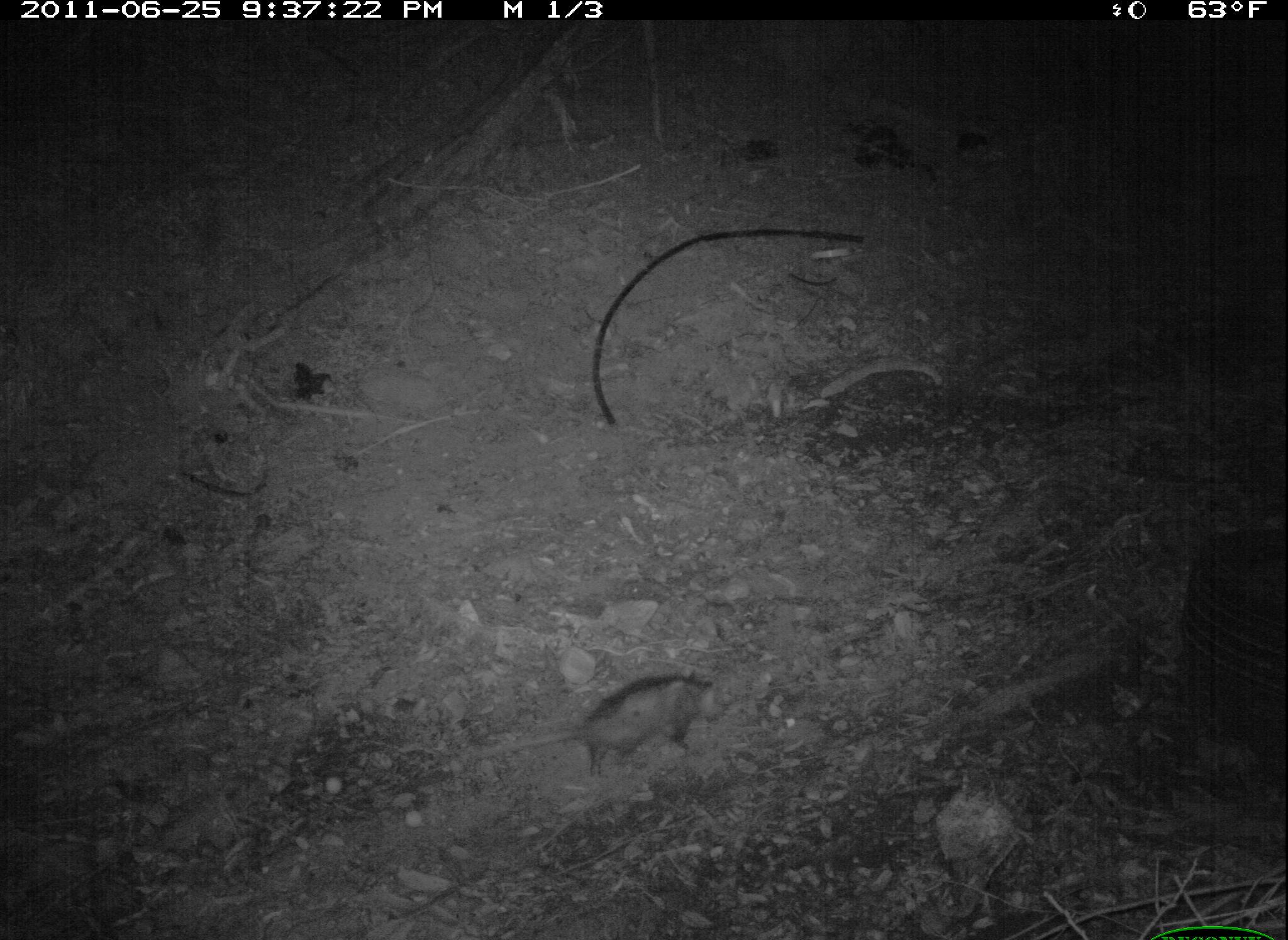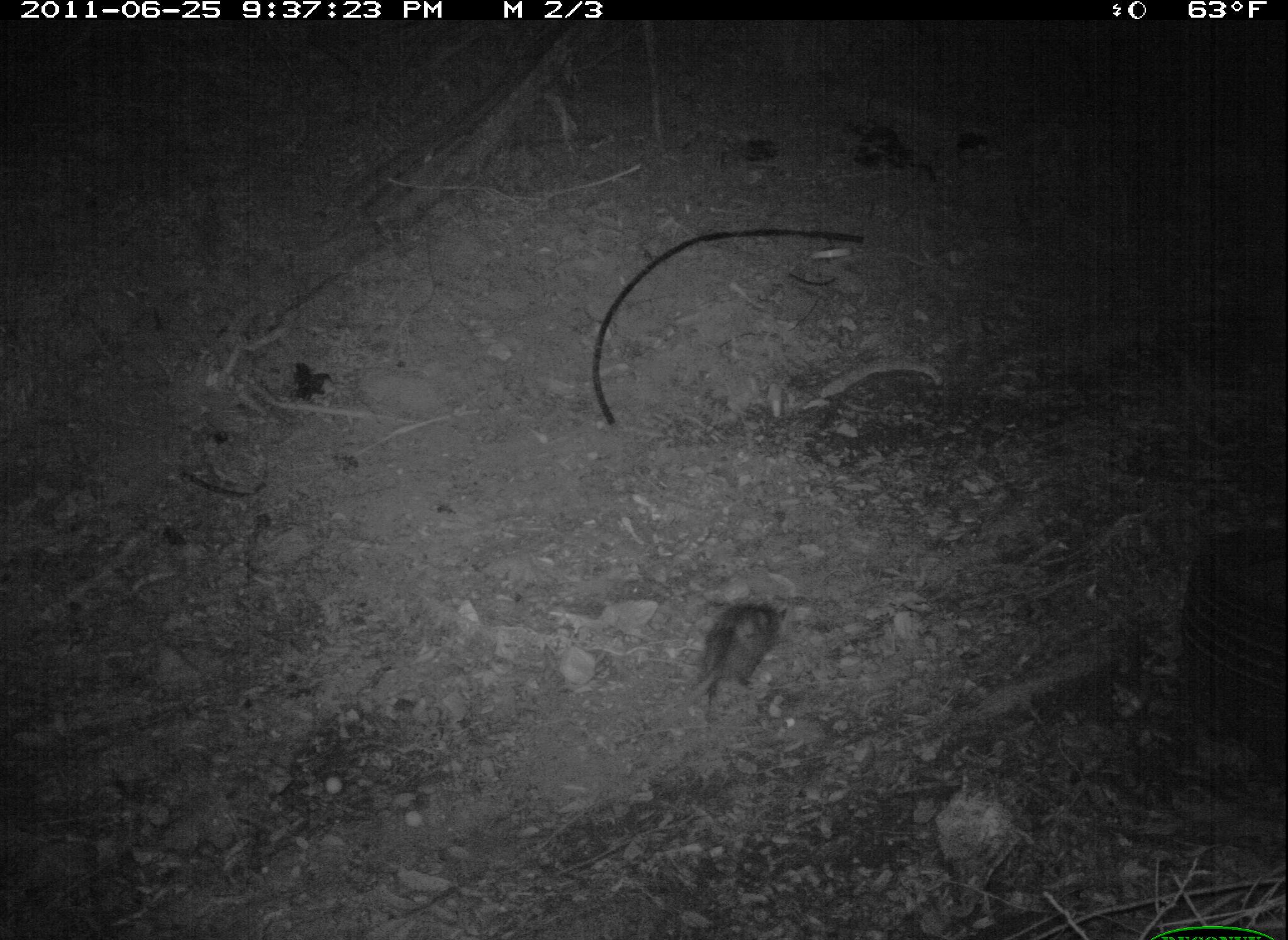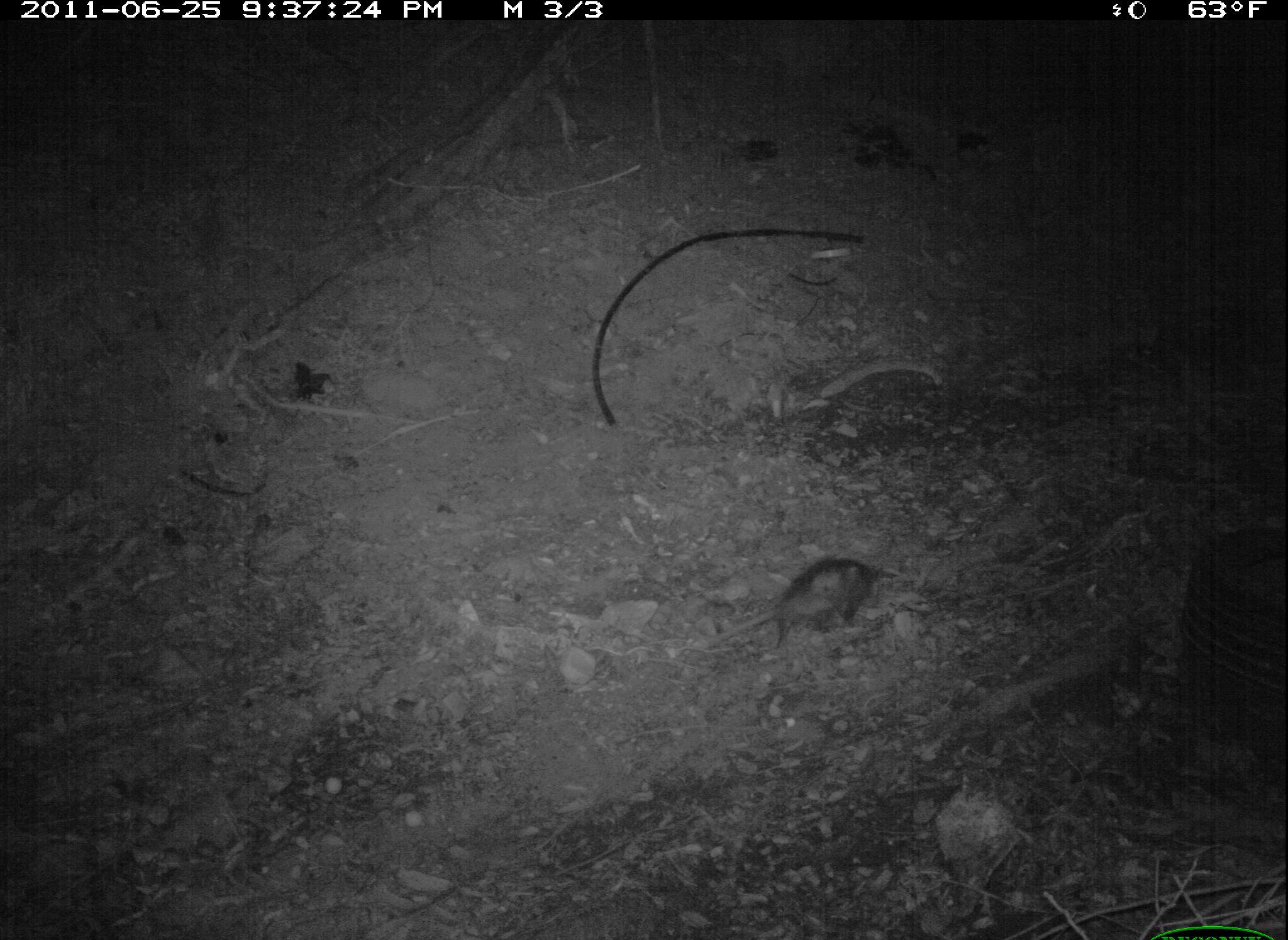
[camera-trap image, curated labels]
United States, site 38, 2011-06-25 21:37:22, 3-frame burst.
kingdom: Animalia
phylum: Chordata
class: Mammalia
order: Didelphimorphia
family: Didelphidae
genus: Didelphis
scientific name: Didelphis virginiana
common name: virginia opossum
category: opossum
Opossum (virginia opossum) (Didelphis virginiana).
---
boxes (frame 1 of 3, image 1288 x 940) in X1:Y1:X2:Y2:
opossum: 510:667:724:783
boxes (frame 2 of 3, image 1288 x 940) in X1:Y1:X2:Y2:
opossum: 646:590:800:731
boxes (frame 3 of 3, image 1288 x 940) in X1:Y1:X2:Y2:
opossum: 710:552:892:667